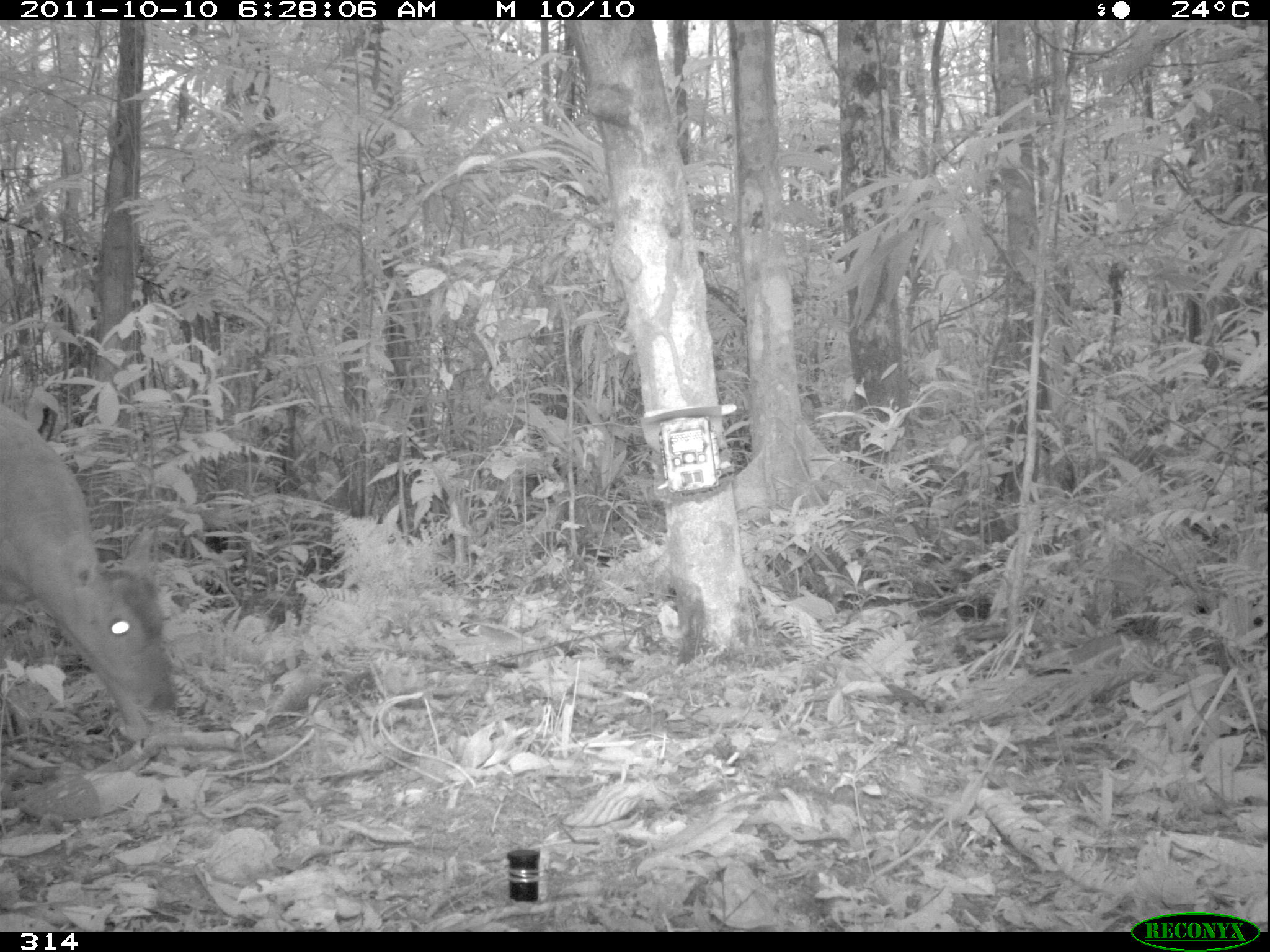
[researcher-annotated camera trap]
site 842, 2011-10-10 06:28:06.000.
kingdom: Animalia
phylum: Chordata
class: Mammalia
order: Artiodactyla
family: Cervidae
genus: Mazama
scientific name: Mazama americana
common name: red brocket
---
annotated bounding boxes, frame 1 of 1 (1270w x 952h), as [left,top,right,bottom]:
mazama americana: [0,403,177,739]